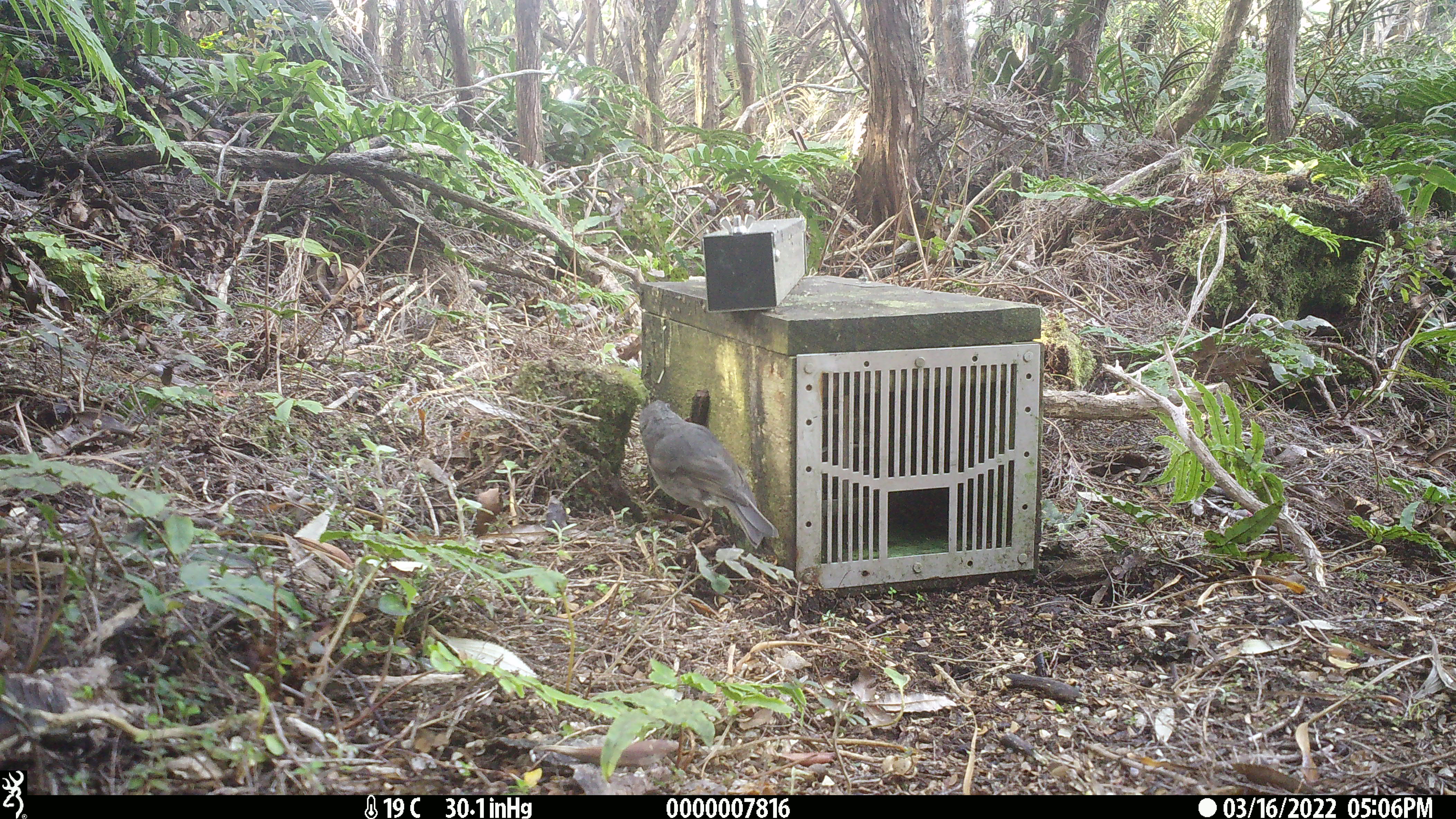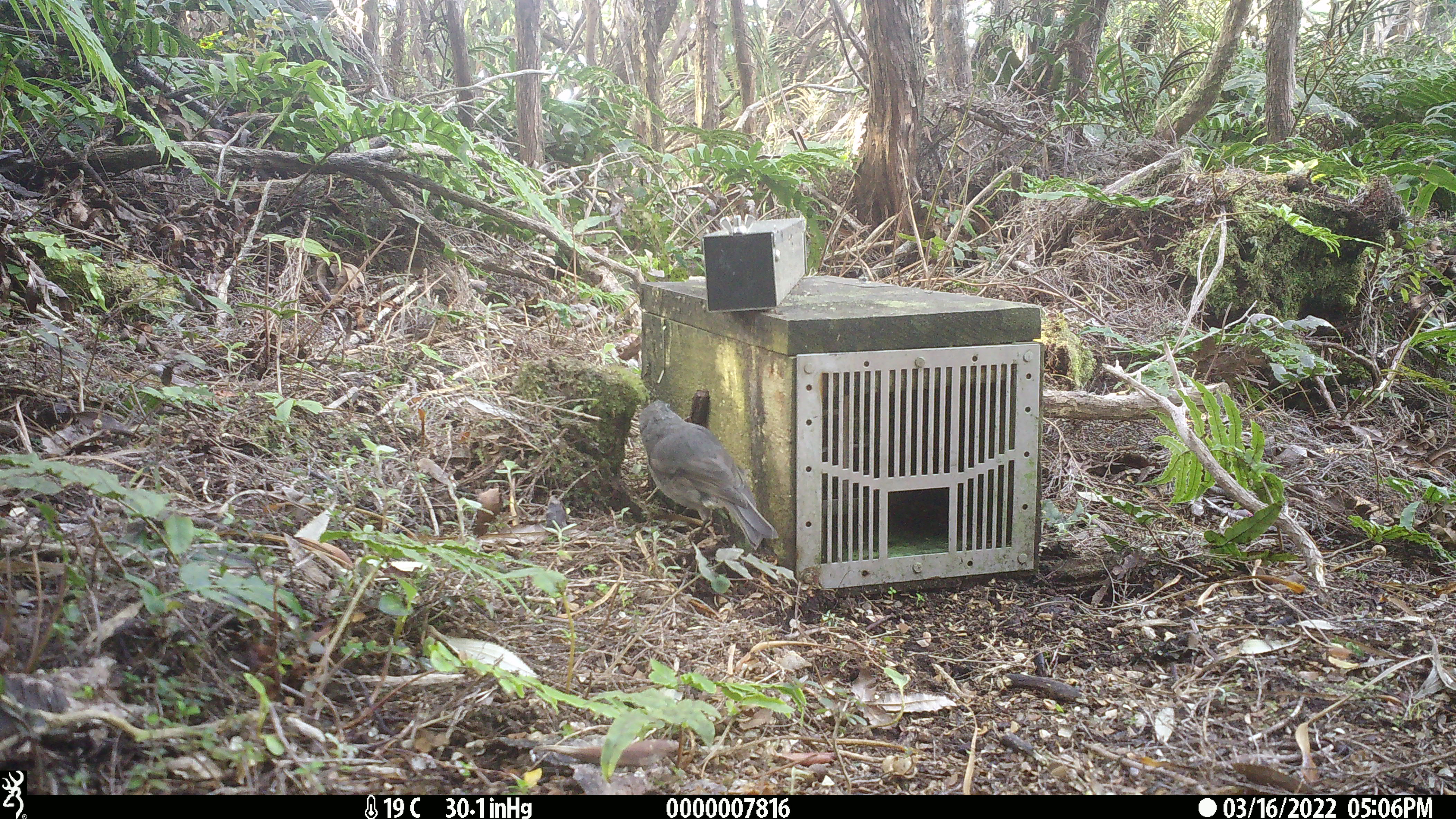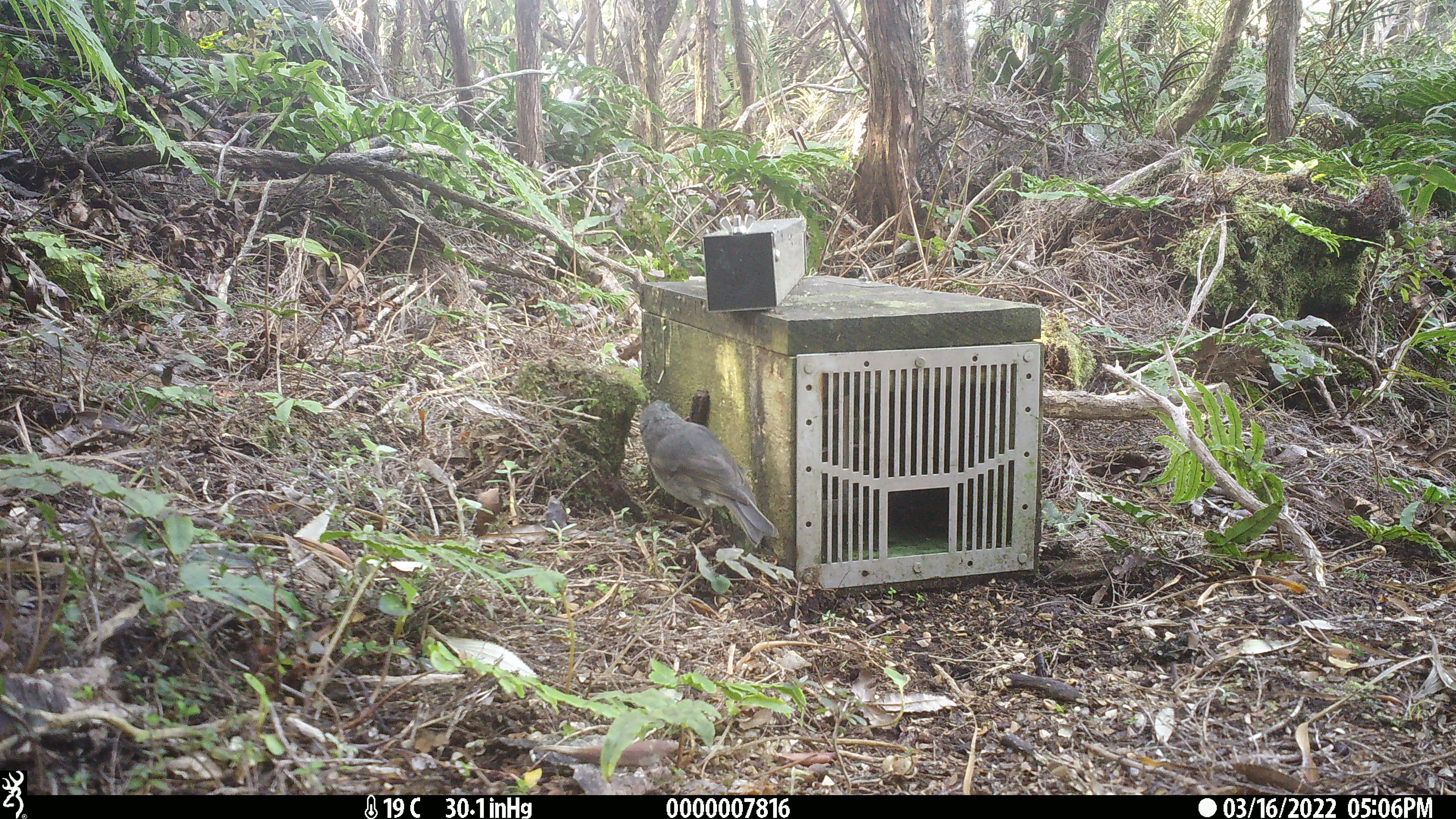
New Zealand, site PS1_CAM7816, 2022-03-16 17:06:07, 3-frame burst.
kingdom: Animalia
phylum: Chordata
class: Aves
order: Passeriformes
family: Petroicidae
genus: Petroica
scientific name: Petroica australis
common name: new zealand robin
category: robin